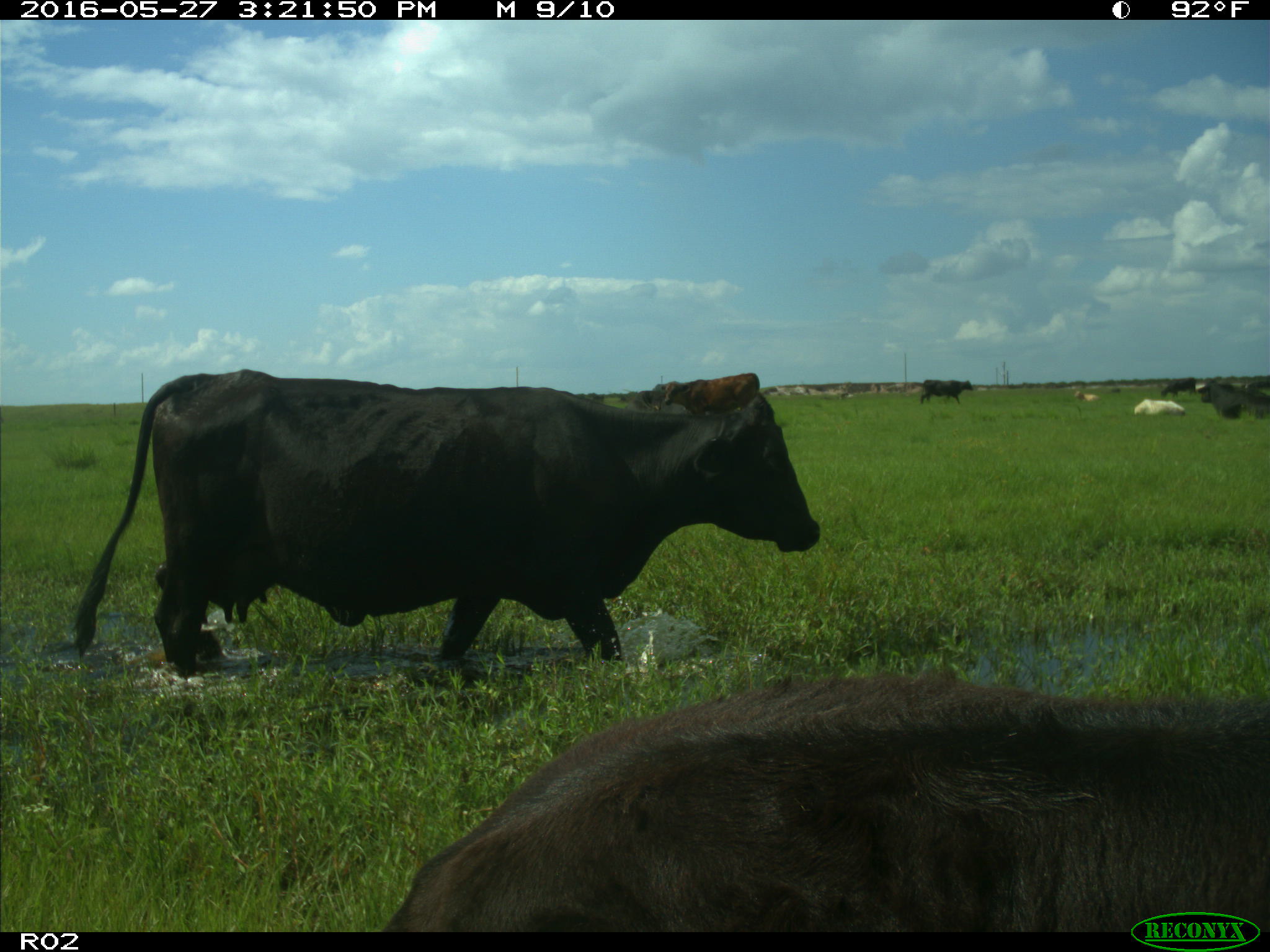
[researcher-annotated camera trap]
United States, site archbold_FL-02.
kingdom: Animalia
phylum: Chordata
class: Mammalia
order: Artiodactyla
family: Bovidae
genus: Bos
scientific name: Bos taurus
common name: domestic cow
Bos taurus (domestic cow).